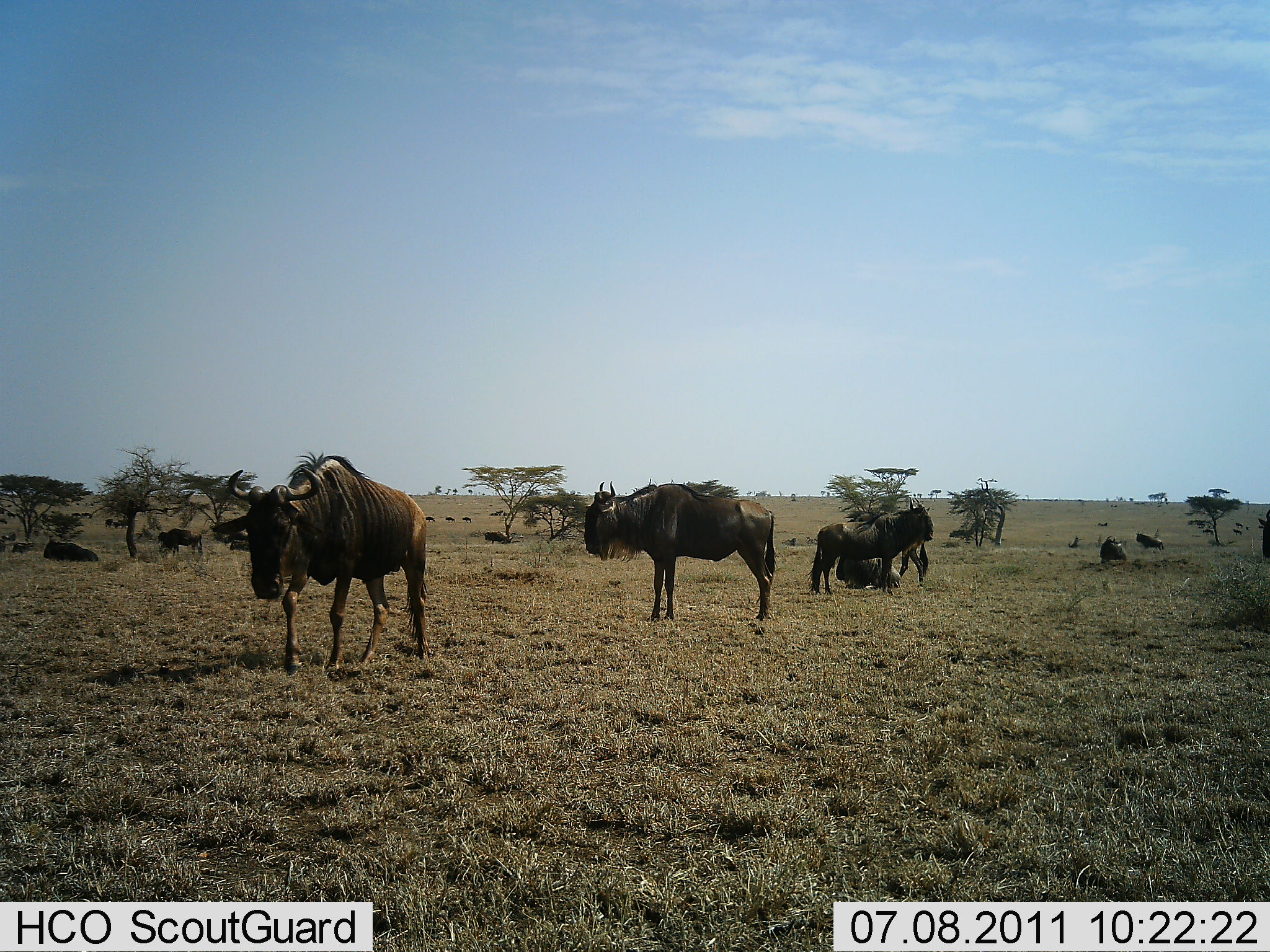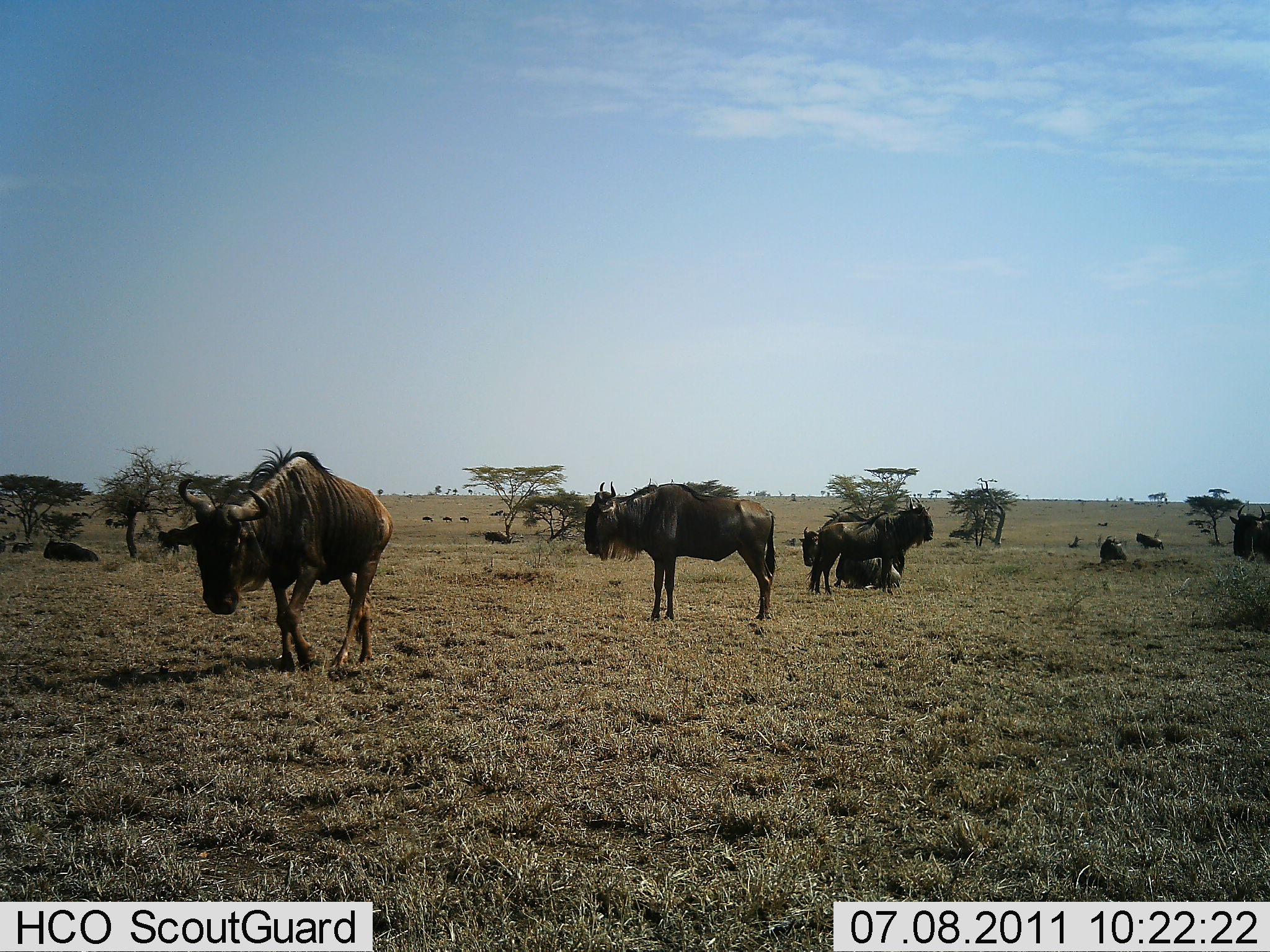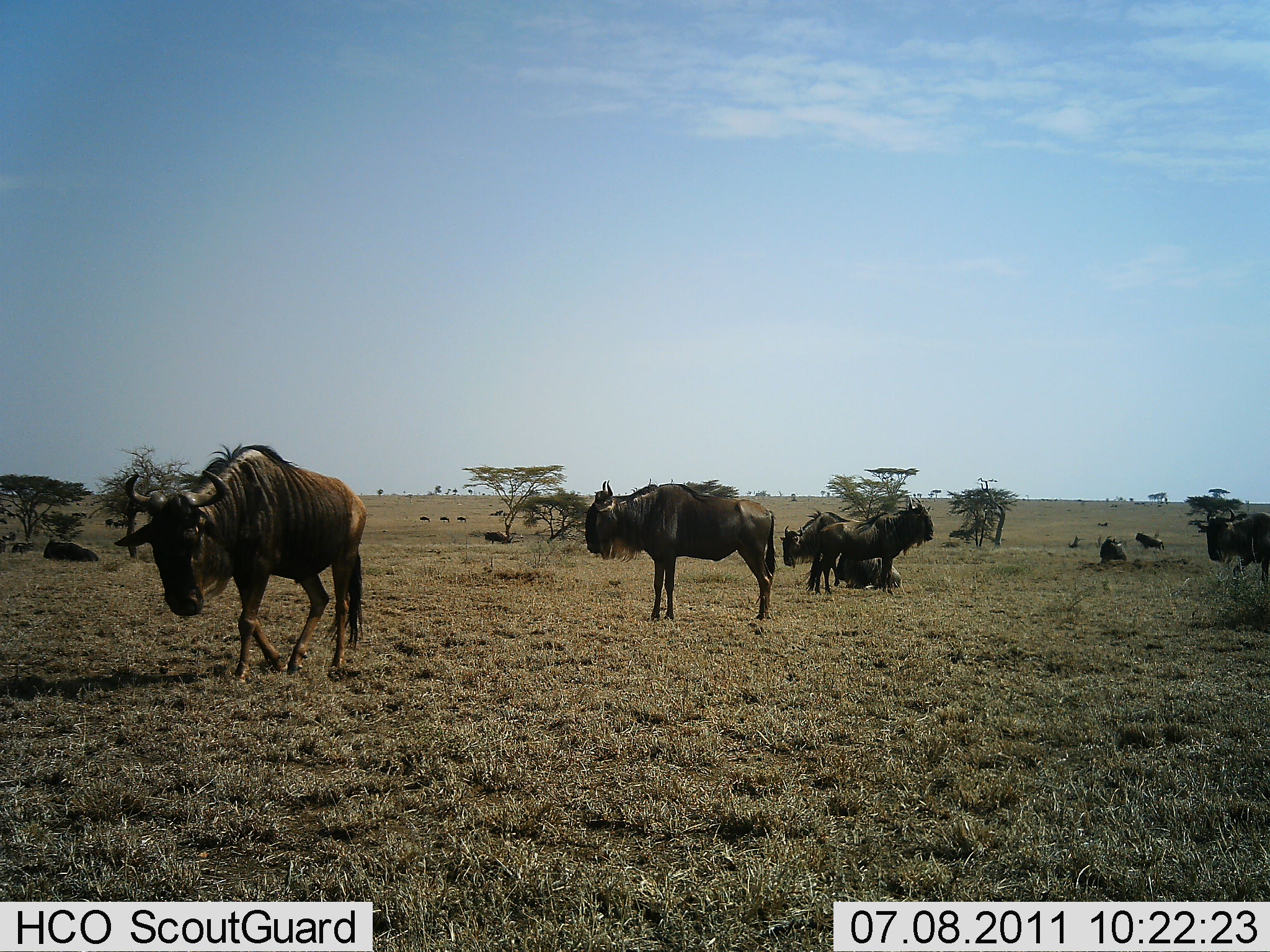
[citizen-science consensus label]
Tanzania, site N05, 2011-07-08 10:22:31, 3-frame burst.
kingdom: Animalia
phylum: Chordata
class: Mammalia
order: Artiodactyla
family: Bovidae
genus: Connochaetes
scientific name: Connochaetes taurinus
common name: blue wildebeest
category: wildebeest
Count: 11-50.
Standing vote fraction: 92%.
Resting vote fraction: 67%.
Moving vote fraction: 67%.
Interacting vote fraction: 0%.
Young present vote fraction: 0%.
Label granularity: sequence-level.